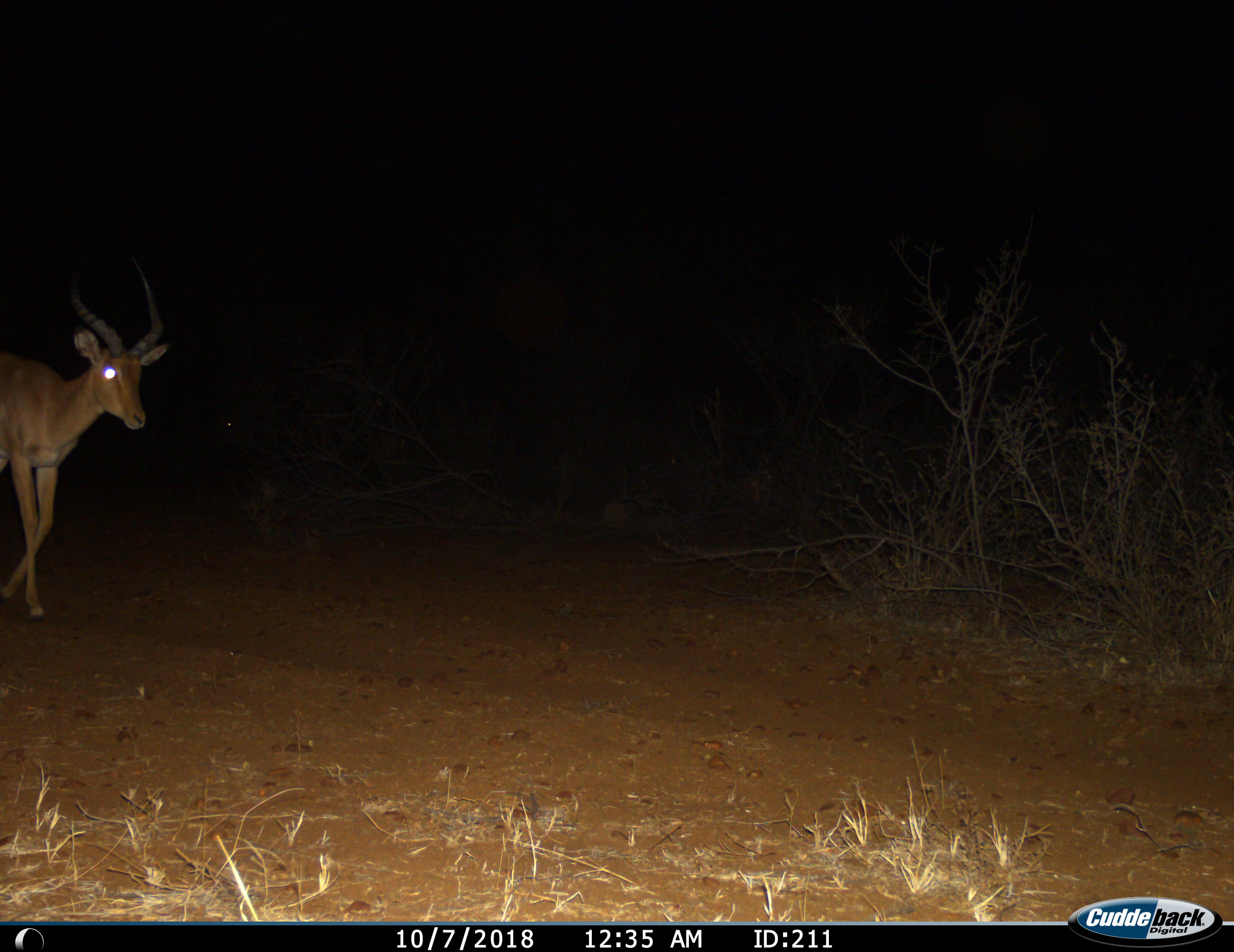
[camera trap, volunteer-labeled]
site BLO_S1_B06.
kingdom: Animalia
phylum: Chordata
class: Mammalia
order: Artiodactyla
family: Bovidae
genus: Aepyceros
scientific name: Aepyceros melampus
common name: impala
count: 1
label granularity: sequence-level